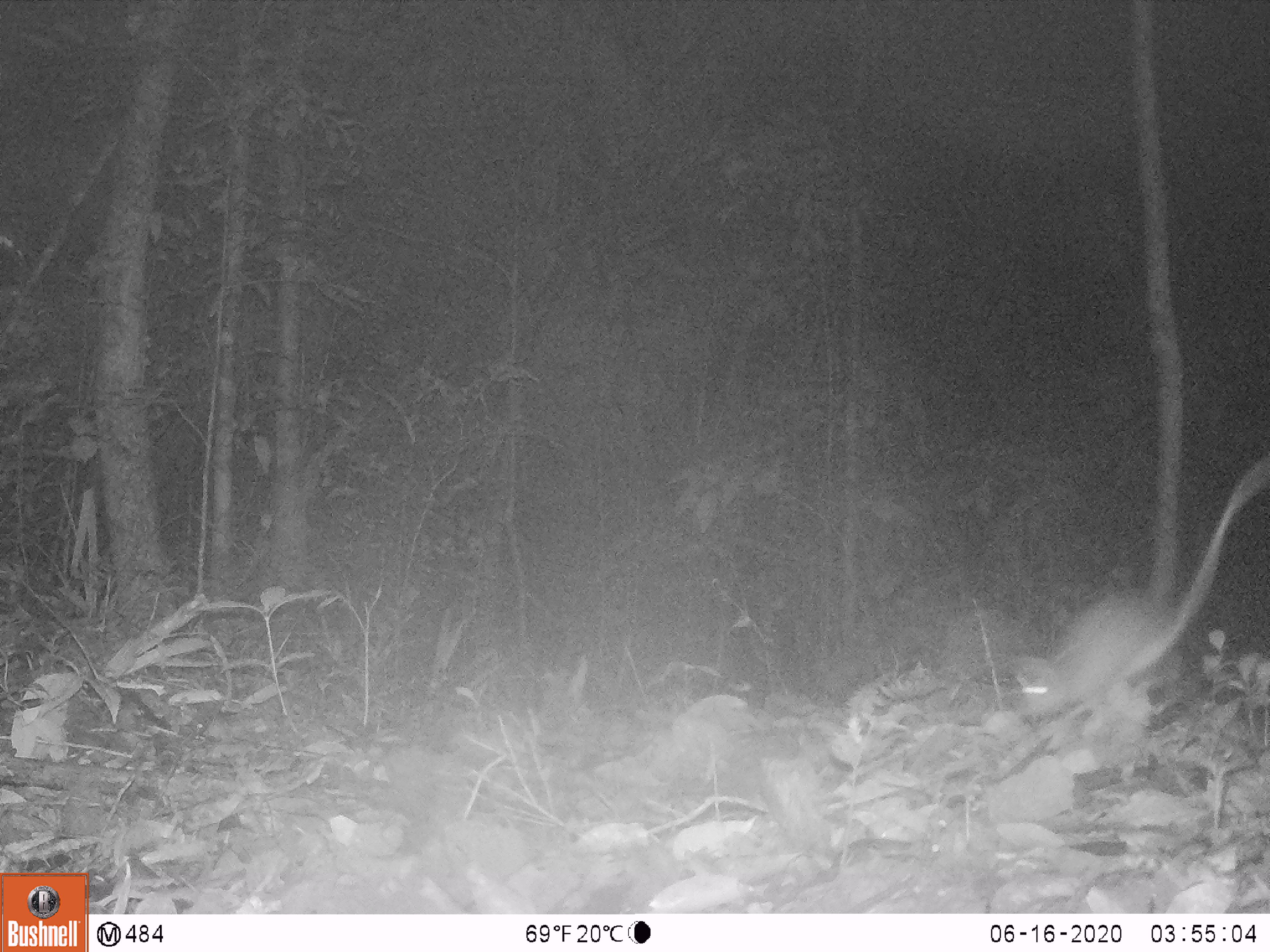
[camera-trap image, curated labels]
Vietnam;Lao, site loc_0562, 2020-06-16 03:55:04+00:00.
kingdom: Animalia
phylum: Chordata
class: Mammalia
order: Rodentia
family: Muridae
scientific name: Muridae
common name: old-world mice and rats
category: unidentified murid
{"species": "unidentified murid (old-world mice and rats) (Muridae)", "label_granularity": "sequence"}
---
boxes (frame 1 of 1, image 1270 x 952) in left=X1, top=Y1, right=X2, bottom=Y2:
unidentified murid: left=1013, top=446, right=1270, bottom=720